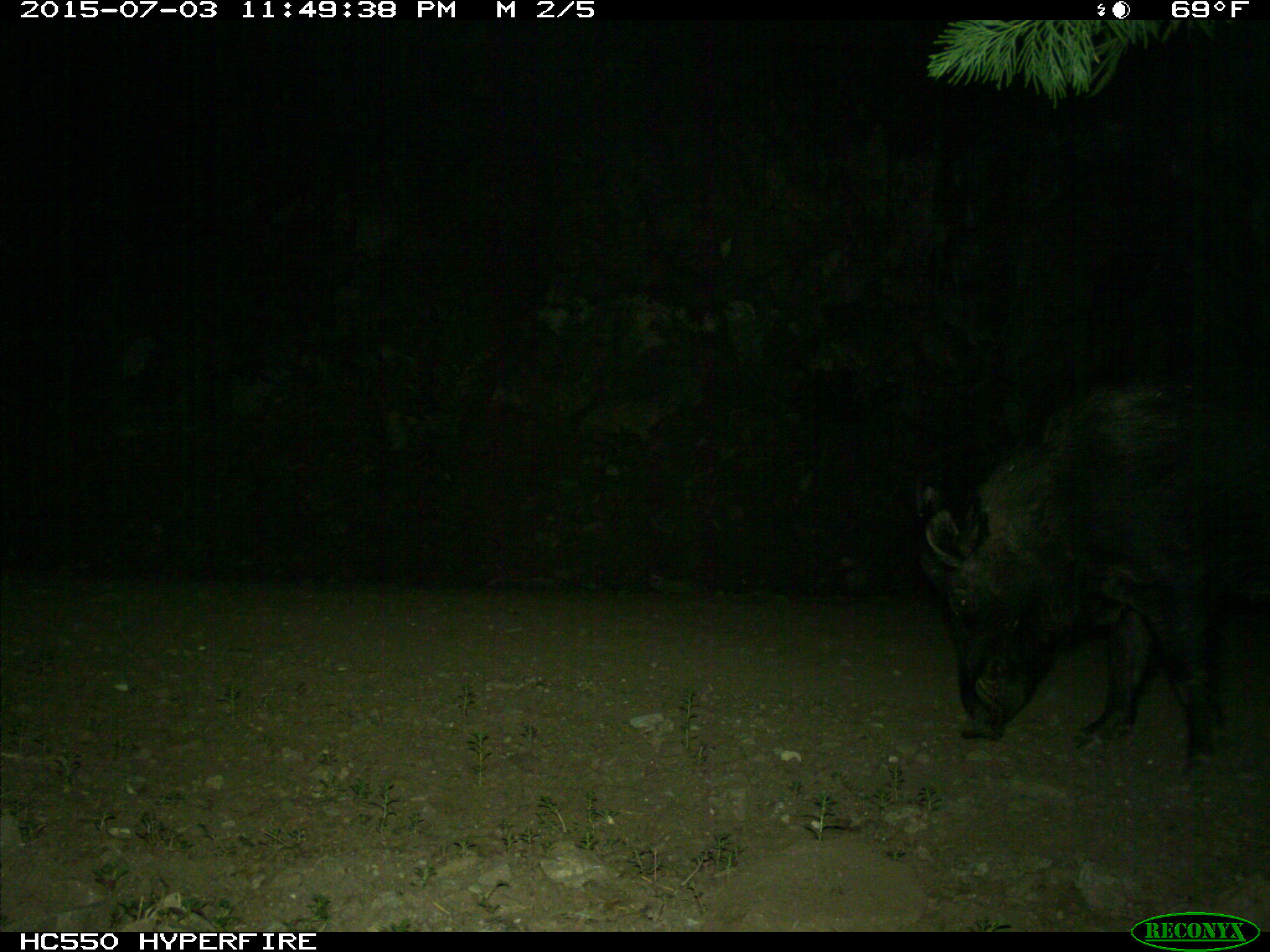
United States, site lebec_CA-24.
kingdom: Animalia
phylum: Chordata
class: Mammalia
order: Artiodactyla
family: Suidae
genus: Sus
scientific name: Sus scrofa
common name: wild boar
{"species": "Sus scrofa (wild boar)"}